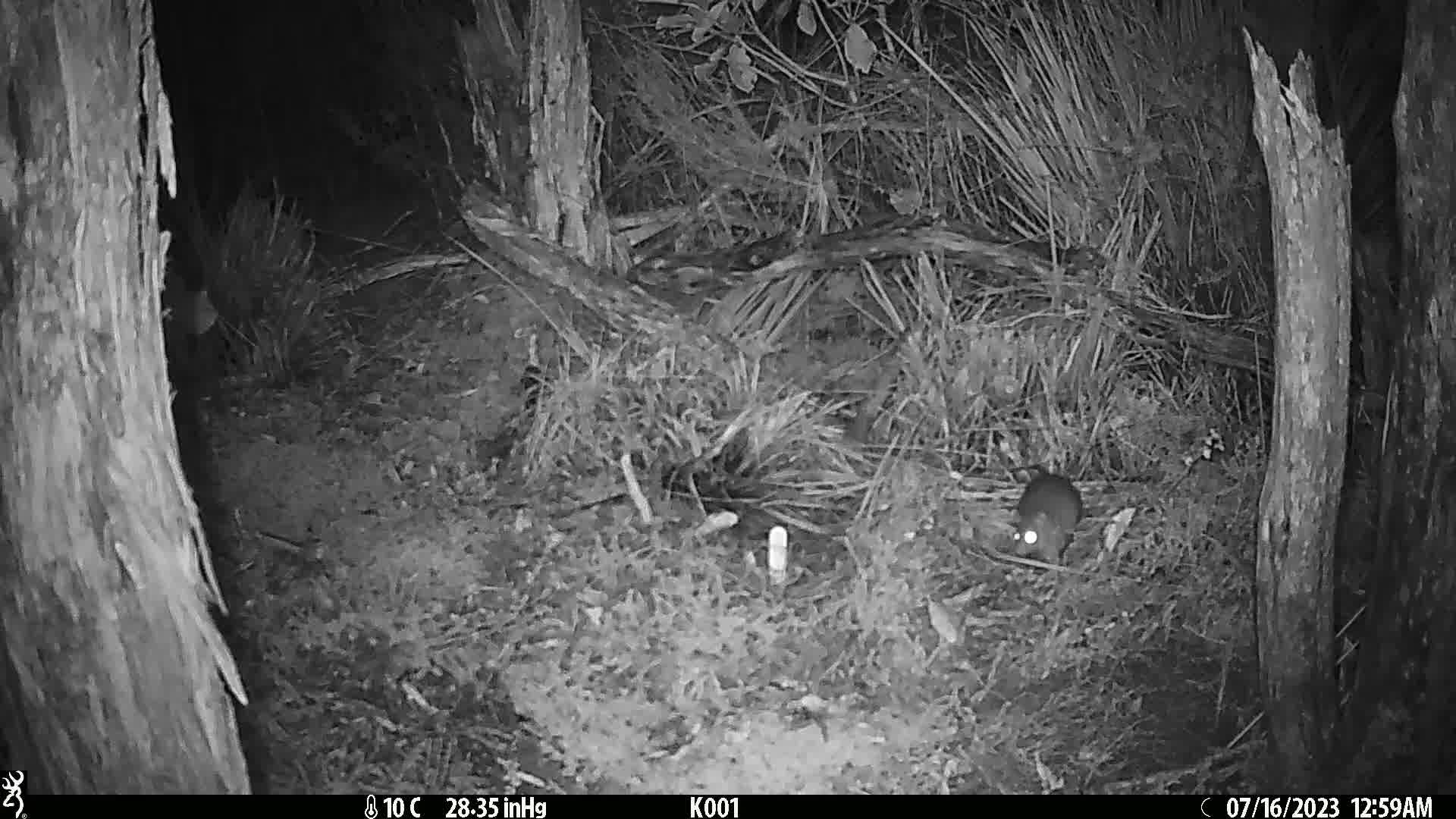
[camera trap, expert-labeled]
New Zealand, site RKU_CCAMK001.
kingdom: Animalia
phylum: Chordata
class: Mammalia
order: Rodentia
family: Muridae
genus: Rattus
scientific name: Rattus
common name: rat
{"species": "rat (Rattus)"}